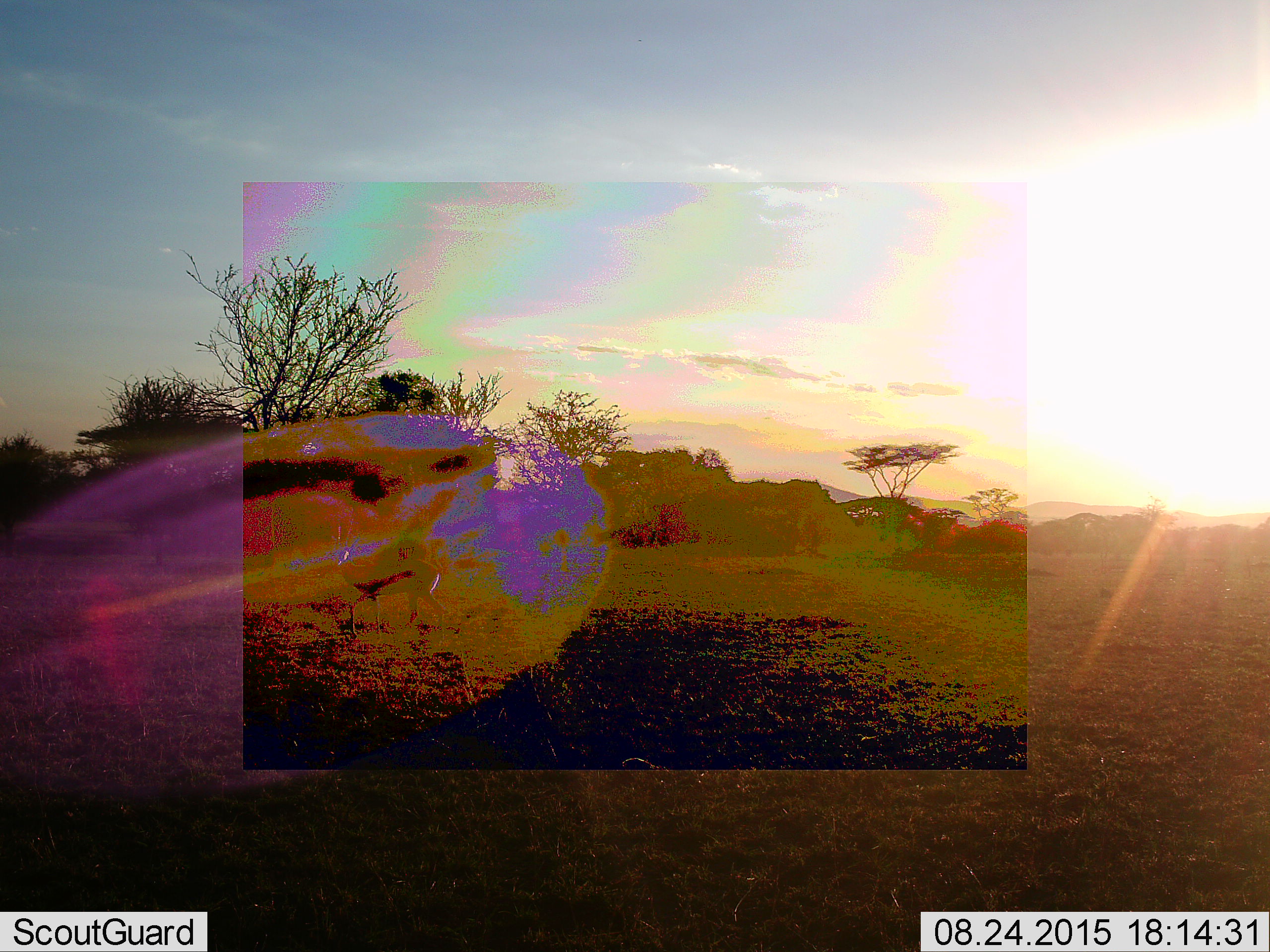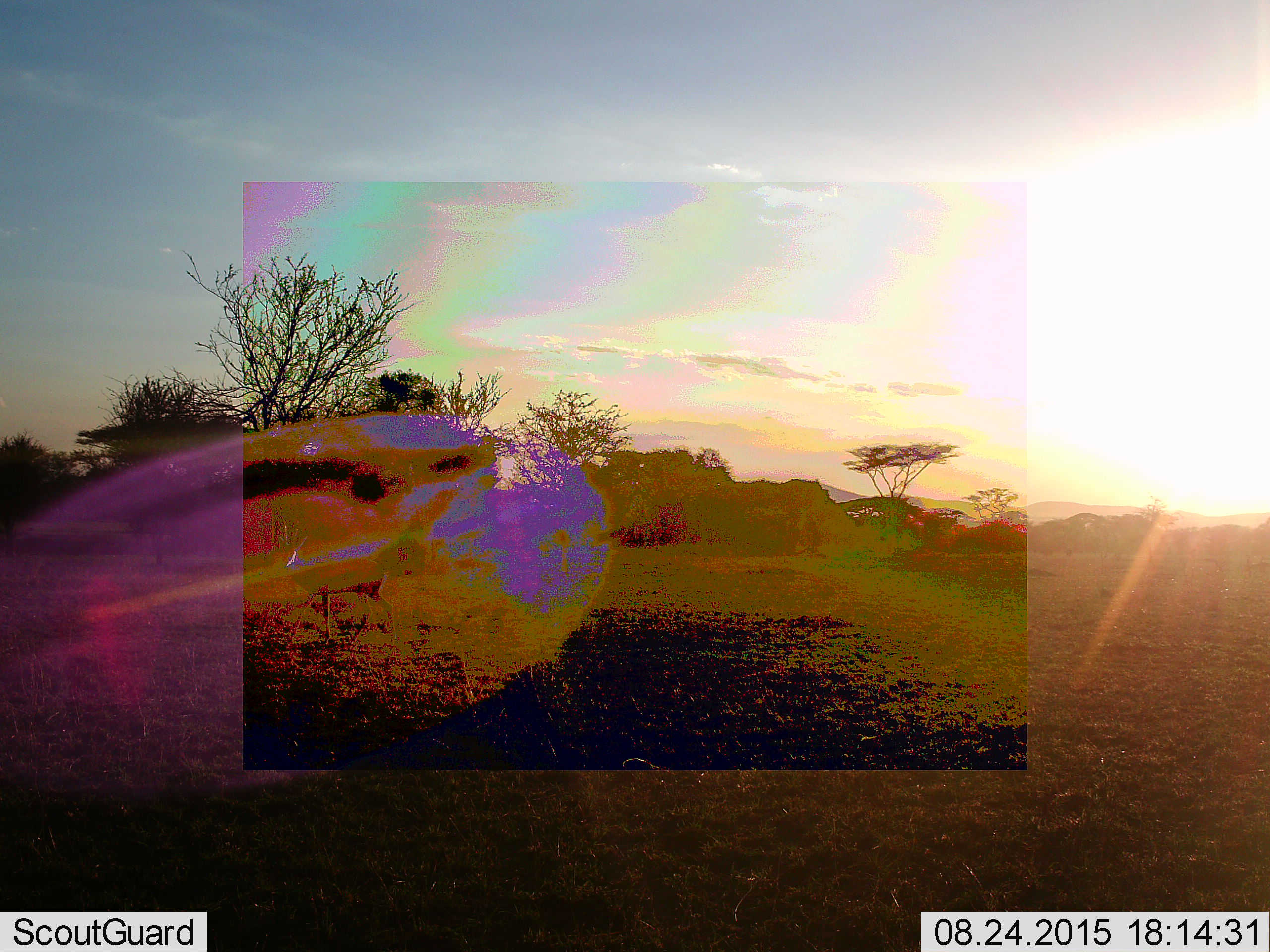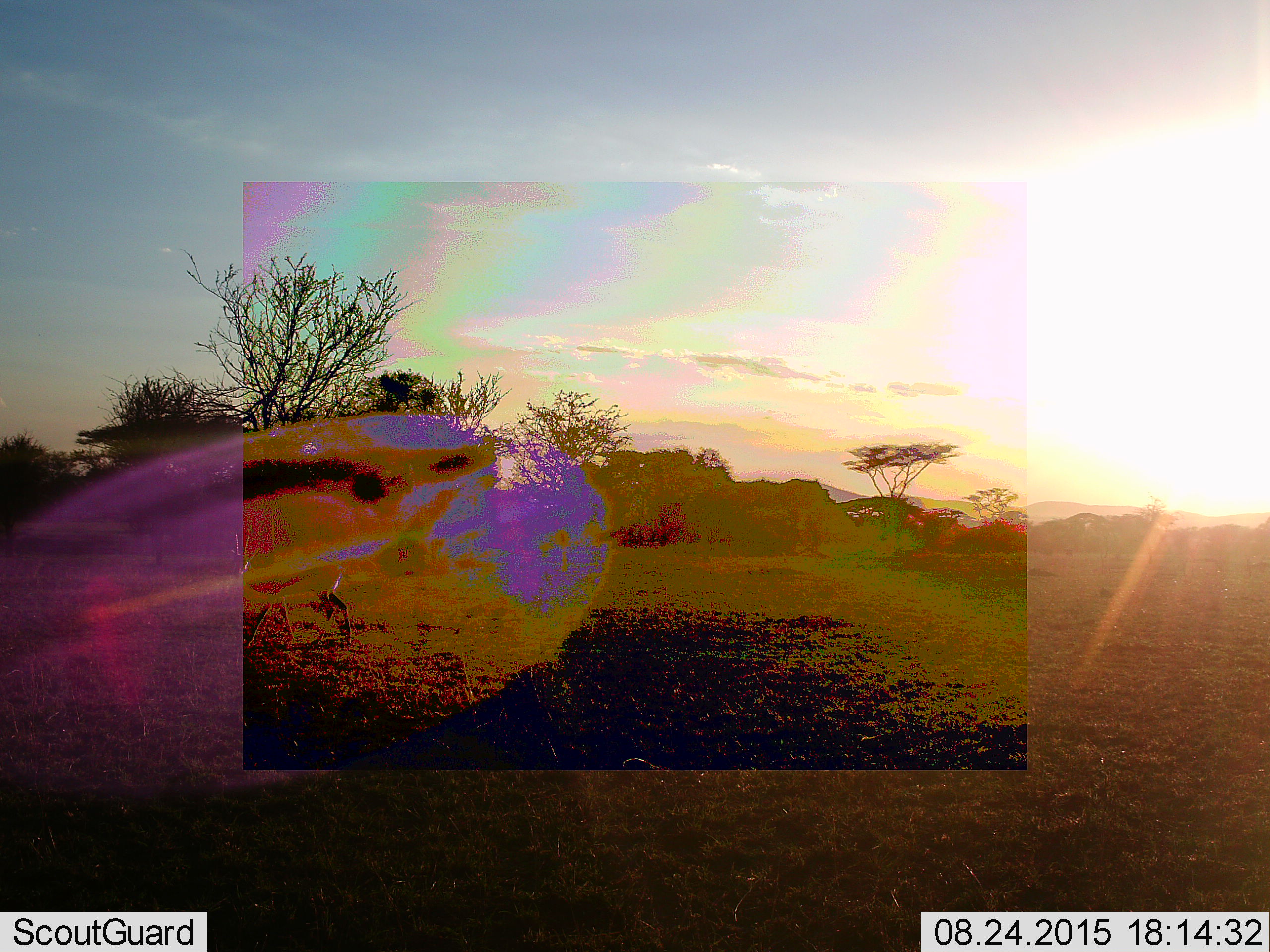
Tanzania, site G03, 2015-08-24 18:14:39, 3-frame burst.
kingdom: Animalia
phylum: Chordata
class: Mammalia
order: Artiodactyla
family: Bovidae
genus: Eudorcas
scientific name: Eudorcas thomsonii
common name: thomson's gazelle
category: gazellethomsons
Gazellethomsons (thomson's gazelle) (Eudorcas thomsonii), count 1. Behavior (volunteer vote fractions): standing 25%, resting 0%, moving 92%, interacting 0%. Young present (vote fraction): 0%. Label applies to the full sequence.